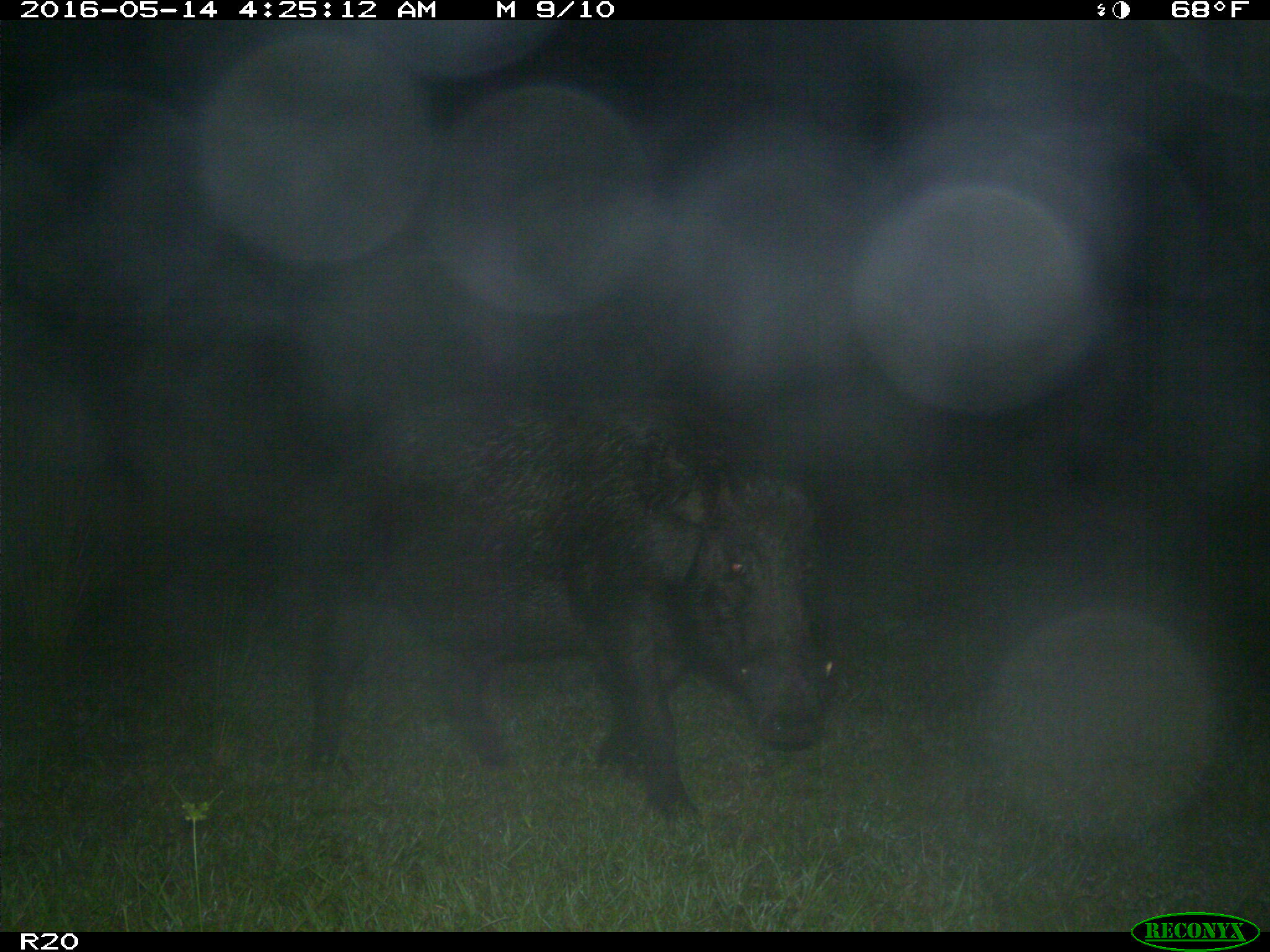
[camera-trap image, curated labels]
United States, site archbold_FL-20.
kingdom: Animalia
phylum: Chordata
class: Mammalia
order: Artiodactyla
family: Suidae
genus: Sus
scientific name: Sus scrofa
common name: wild boar